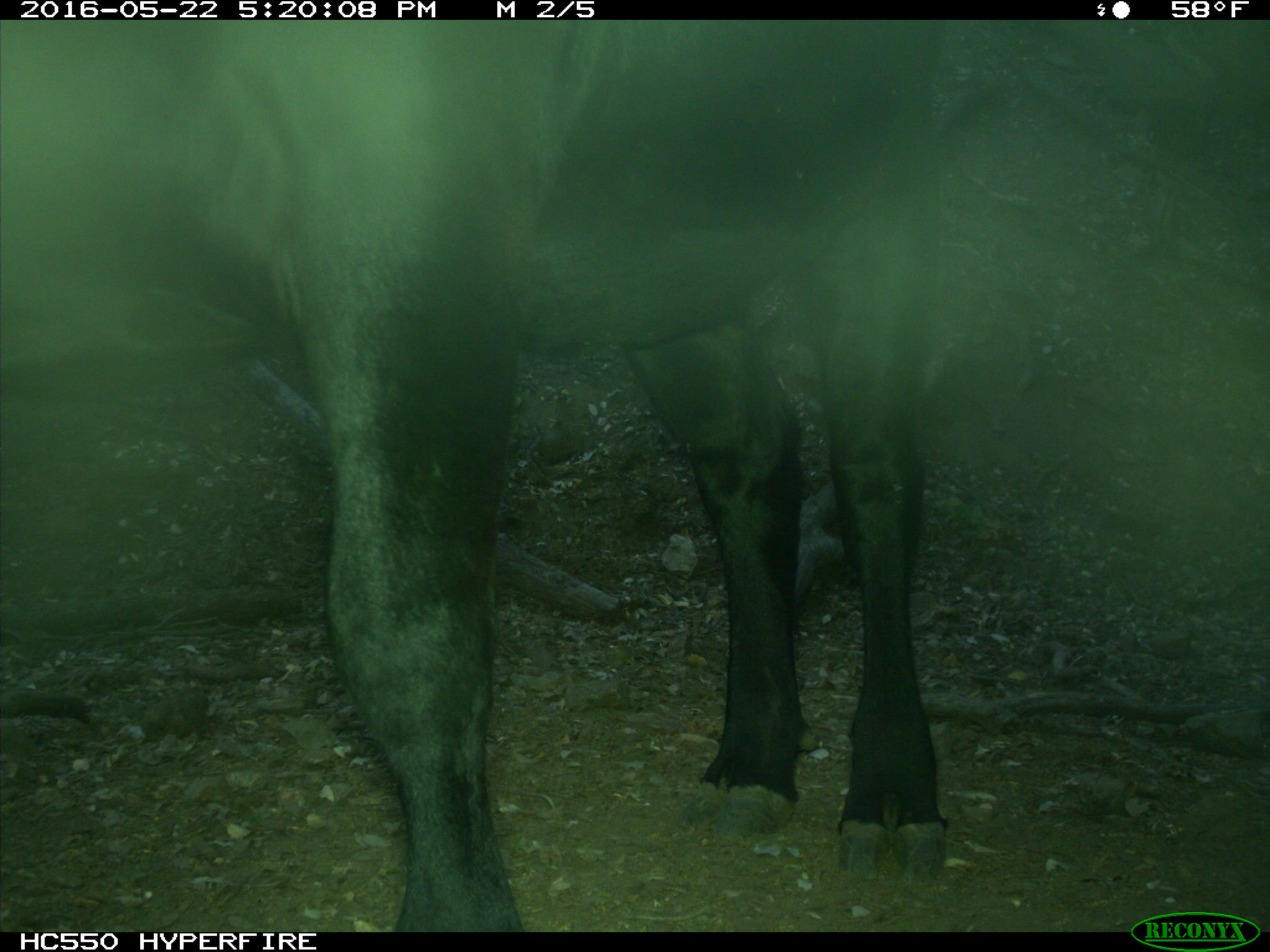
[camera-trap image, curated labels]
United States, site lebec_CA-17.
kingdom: Animalia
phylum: Chordata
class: Mammalia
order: Artiodactyla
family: Bovidae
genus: Bos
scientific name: Bos taurus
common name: domestic cow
Bos taurus (domestic cow).